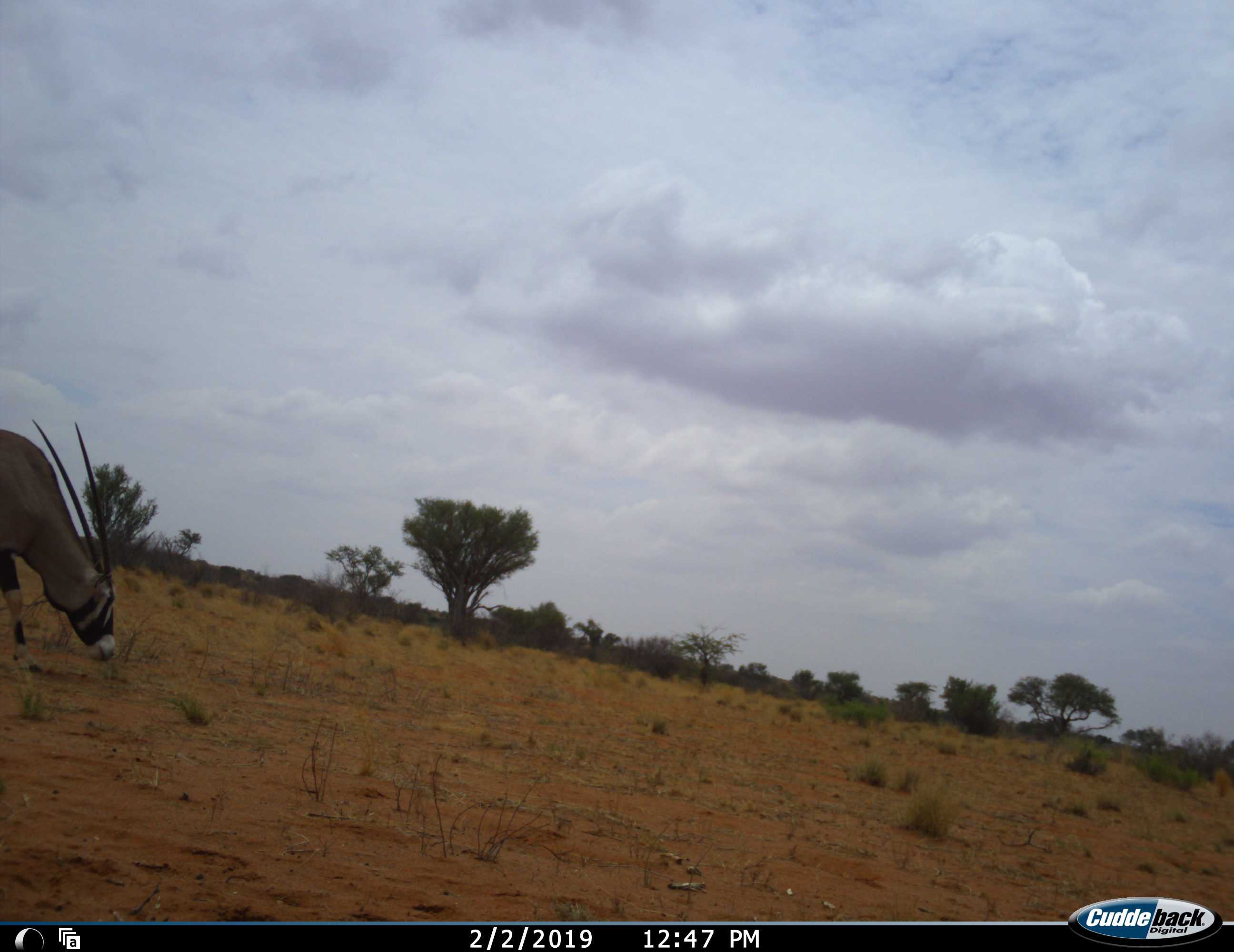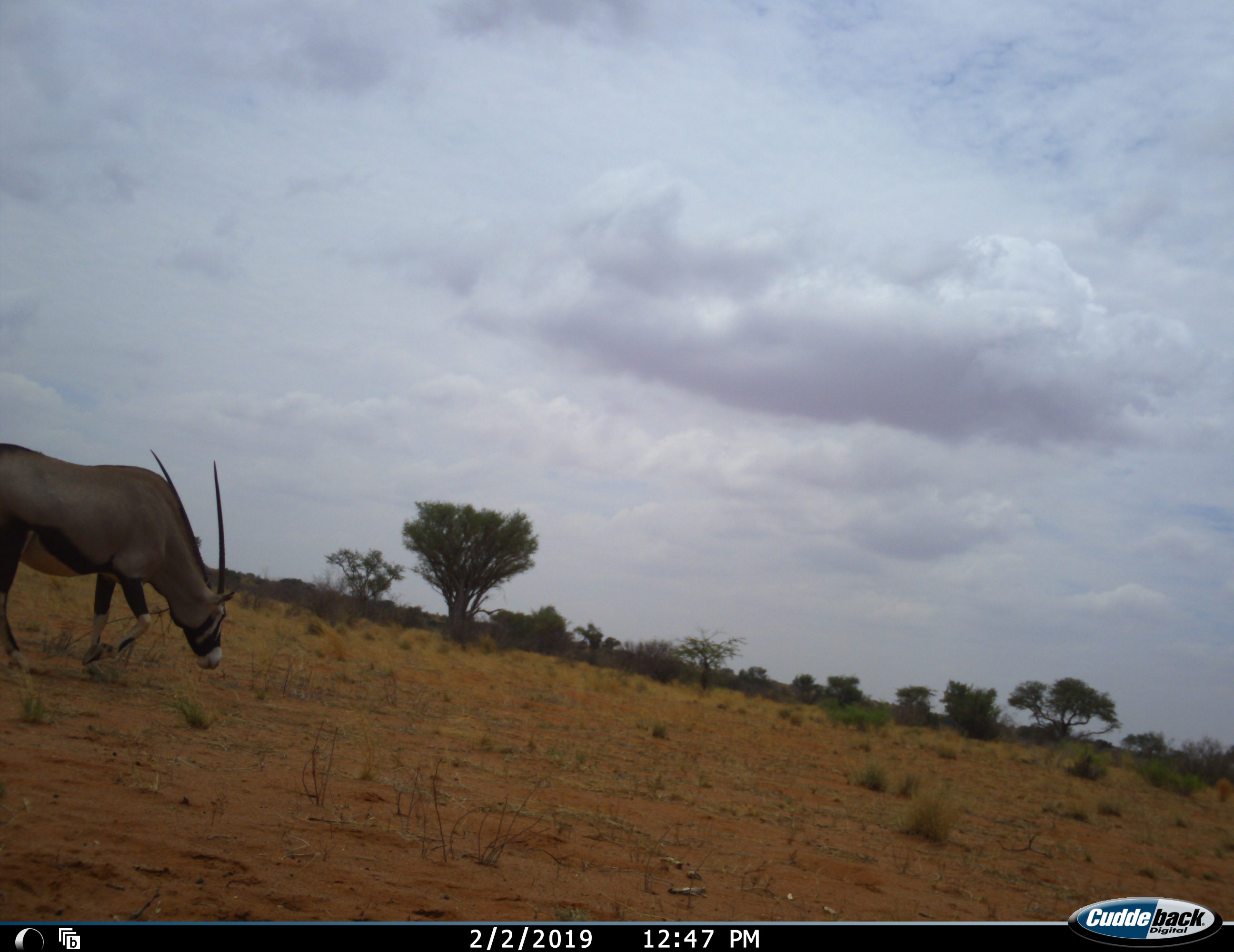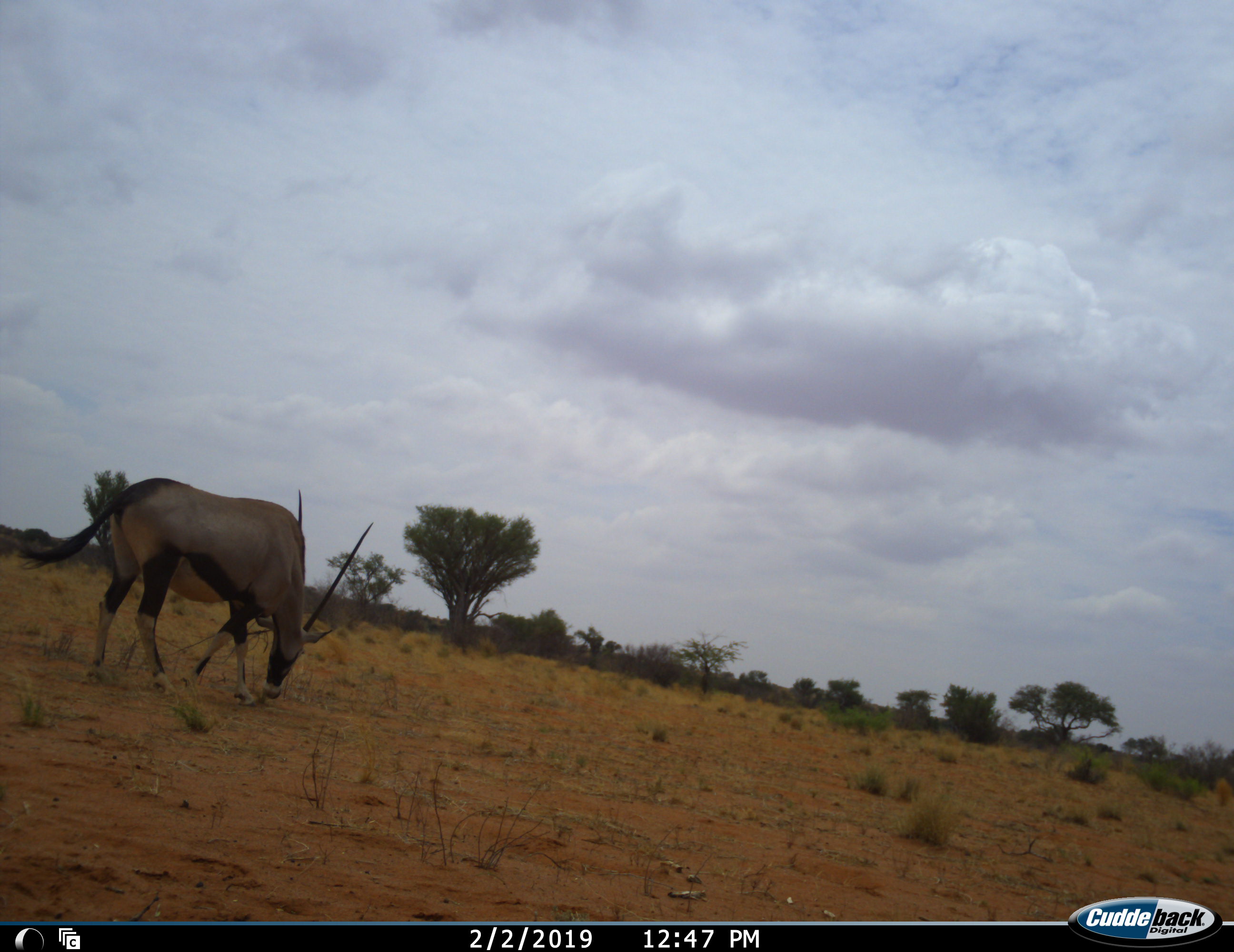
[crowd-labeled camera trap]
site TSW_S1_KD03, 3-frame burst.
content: unidentified animal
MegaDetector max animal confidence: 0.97